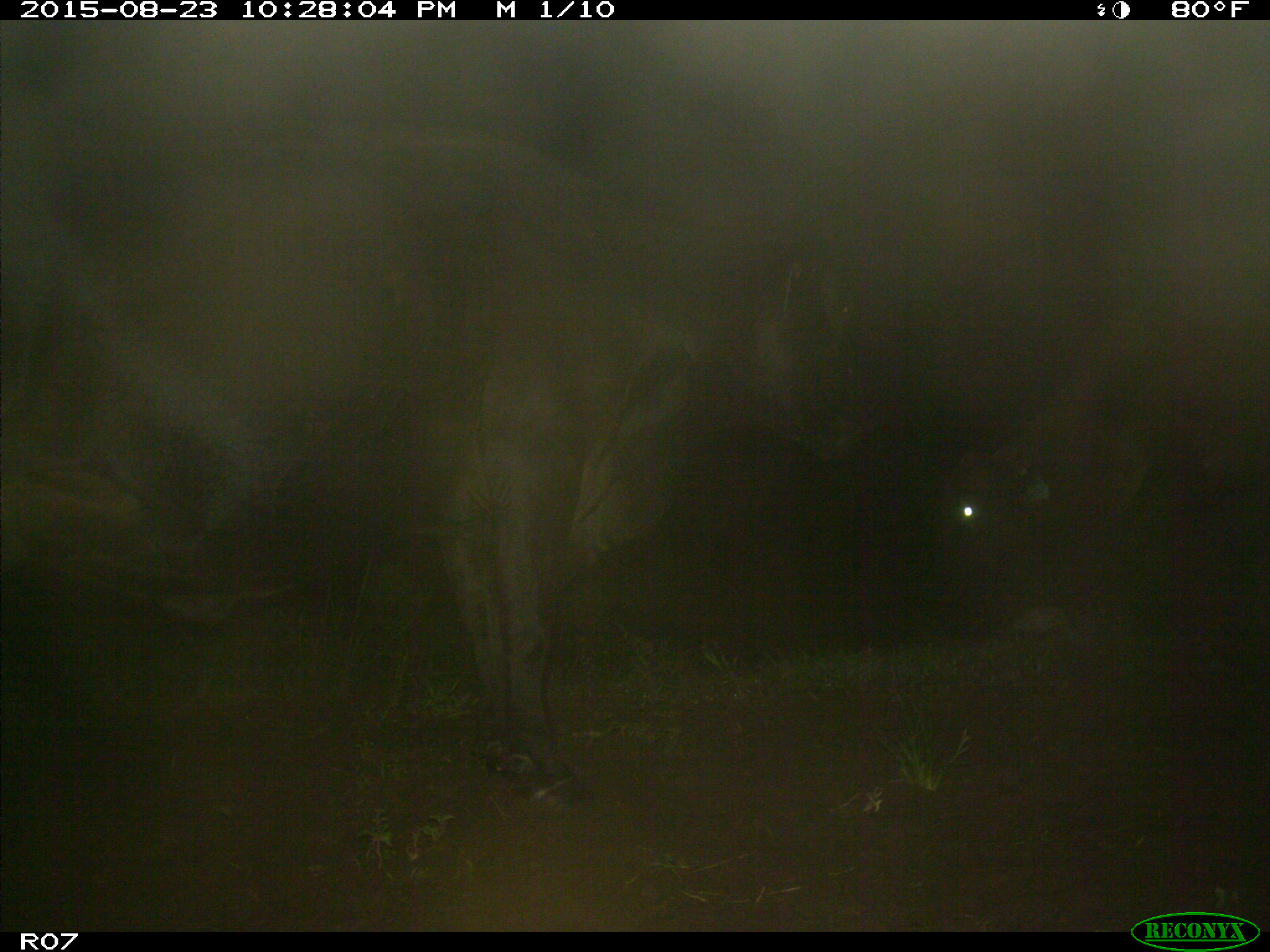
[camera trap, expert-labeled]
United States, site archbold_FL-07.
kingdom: Animalia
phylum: Chordata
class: Mammalia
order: Artiodactyla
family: Bovidae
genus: Bos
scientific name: Bos taurus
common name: domestic cow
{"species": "Bos taurus (domestic cow)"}